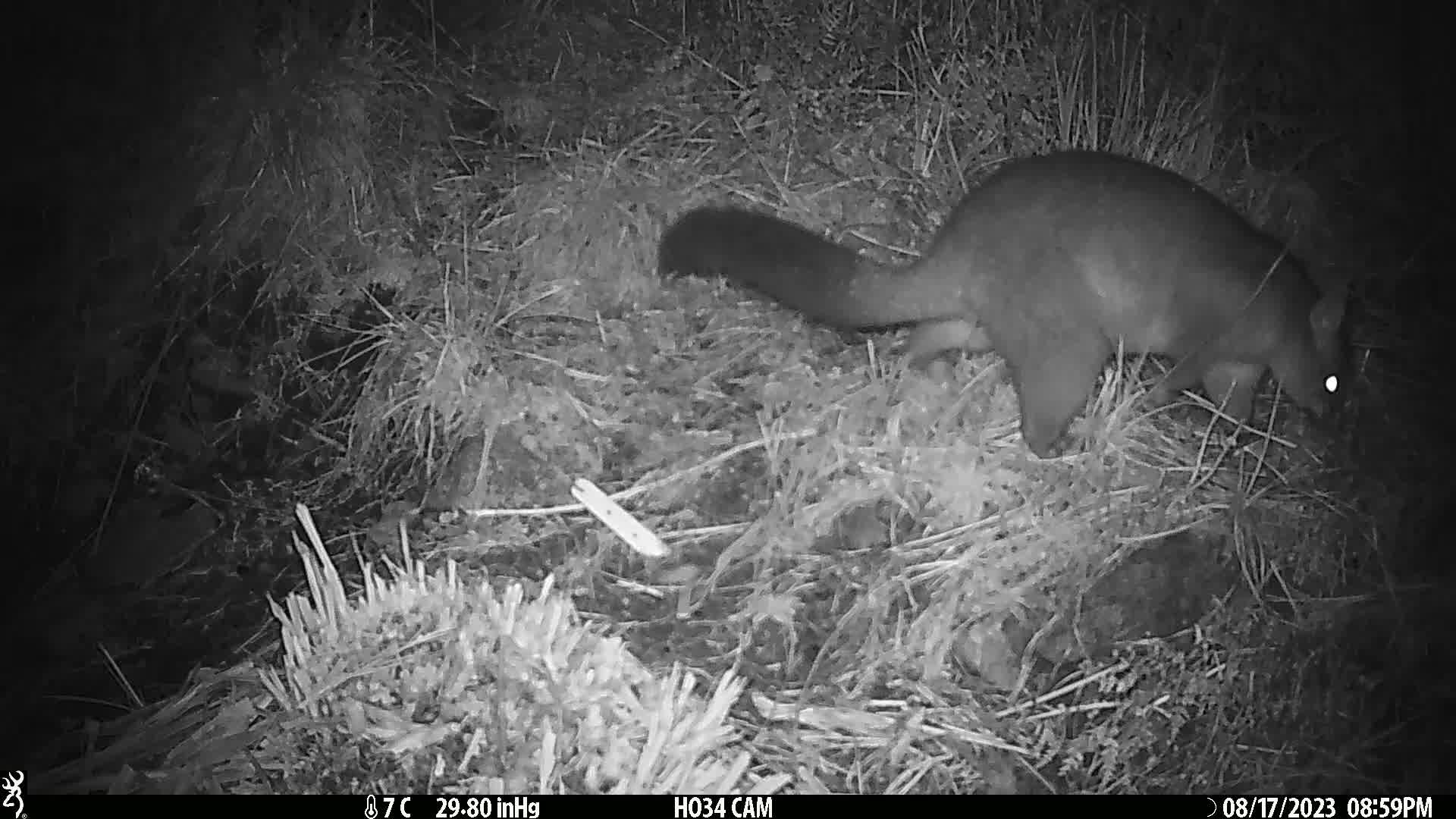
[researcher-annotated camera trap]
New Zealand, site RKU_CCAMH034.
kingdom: Animalia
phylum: Chordata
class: Mammalia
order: Diprotodontia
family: Phalangeridae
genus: Trichosurus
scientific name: Trichosurus vulpecula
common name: common brushtail possum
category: possum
Possum (common brushtail possum) (Trichosurus vulpecula).